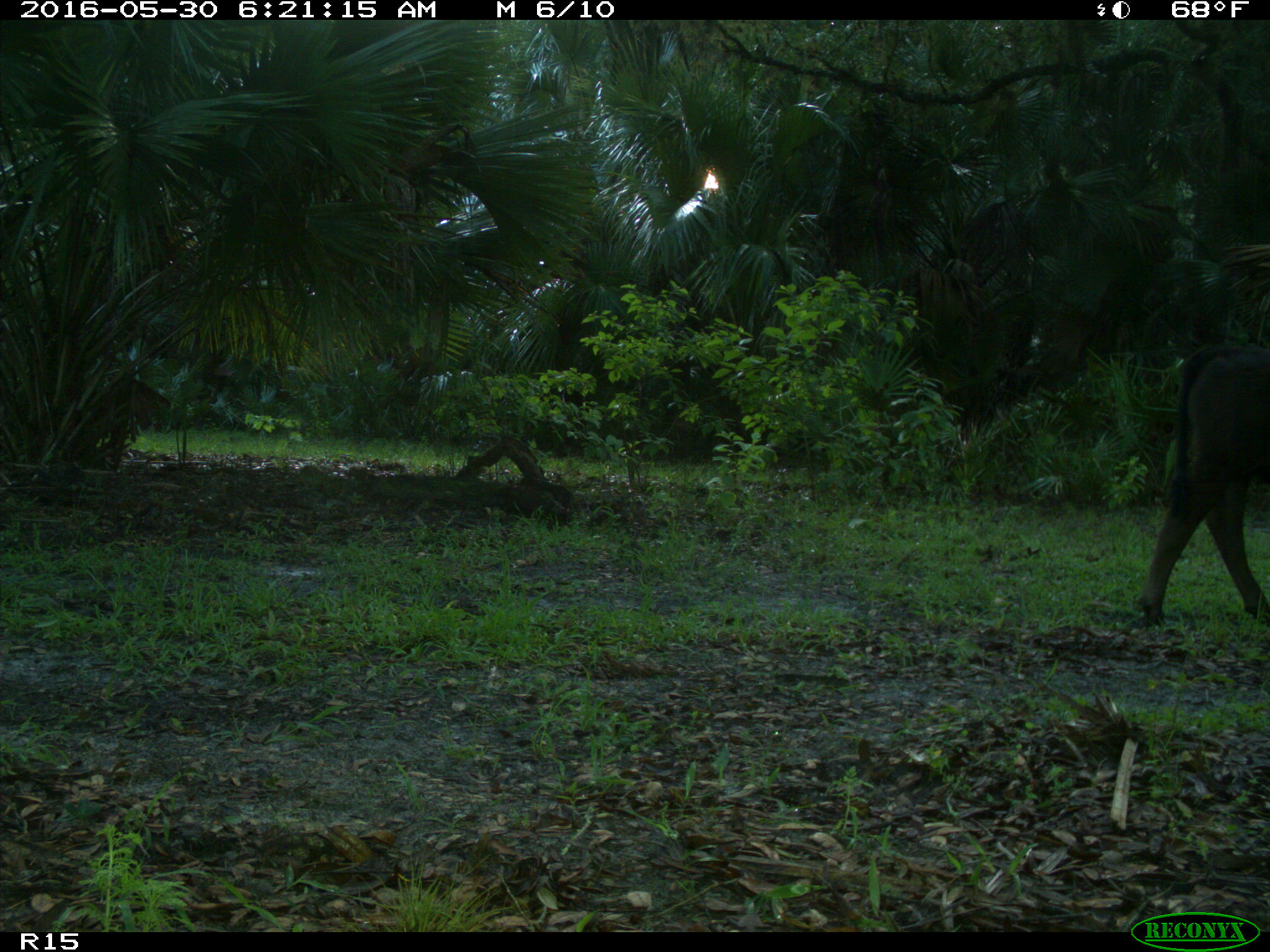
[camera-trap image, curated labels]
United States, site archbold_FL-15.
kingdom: Animalia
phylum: Chordata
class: Mammalia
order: Artiodactyla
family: Bovidae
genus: Bos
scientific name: Bos taurus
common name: domestic cow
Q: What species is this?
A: Bos taurus (domestic cow).